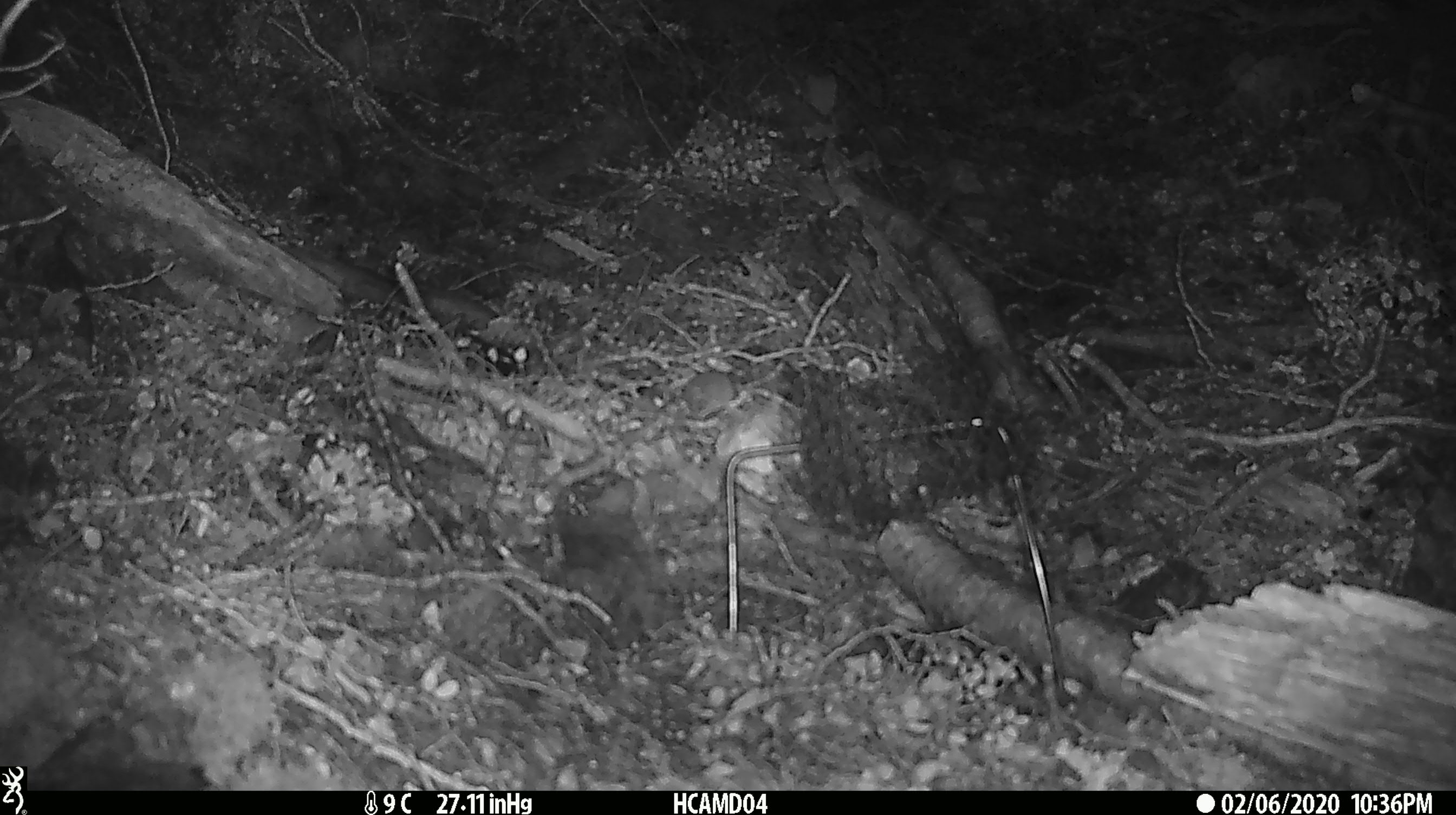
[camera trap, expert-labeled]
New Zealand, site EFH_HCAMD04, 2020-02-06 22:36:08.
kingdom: Animalia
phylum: Chordata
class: Mammalia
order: Rodentia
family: Muridae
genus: Mus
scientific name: Mus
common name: mouse